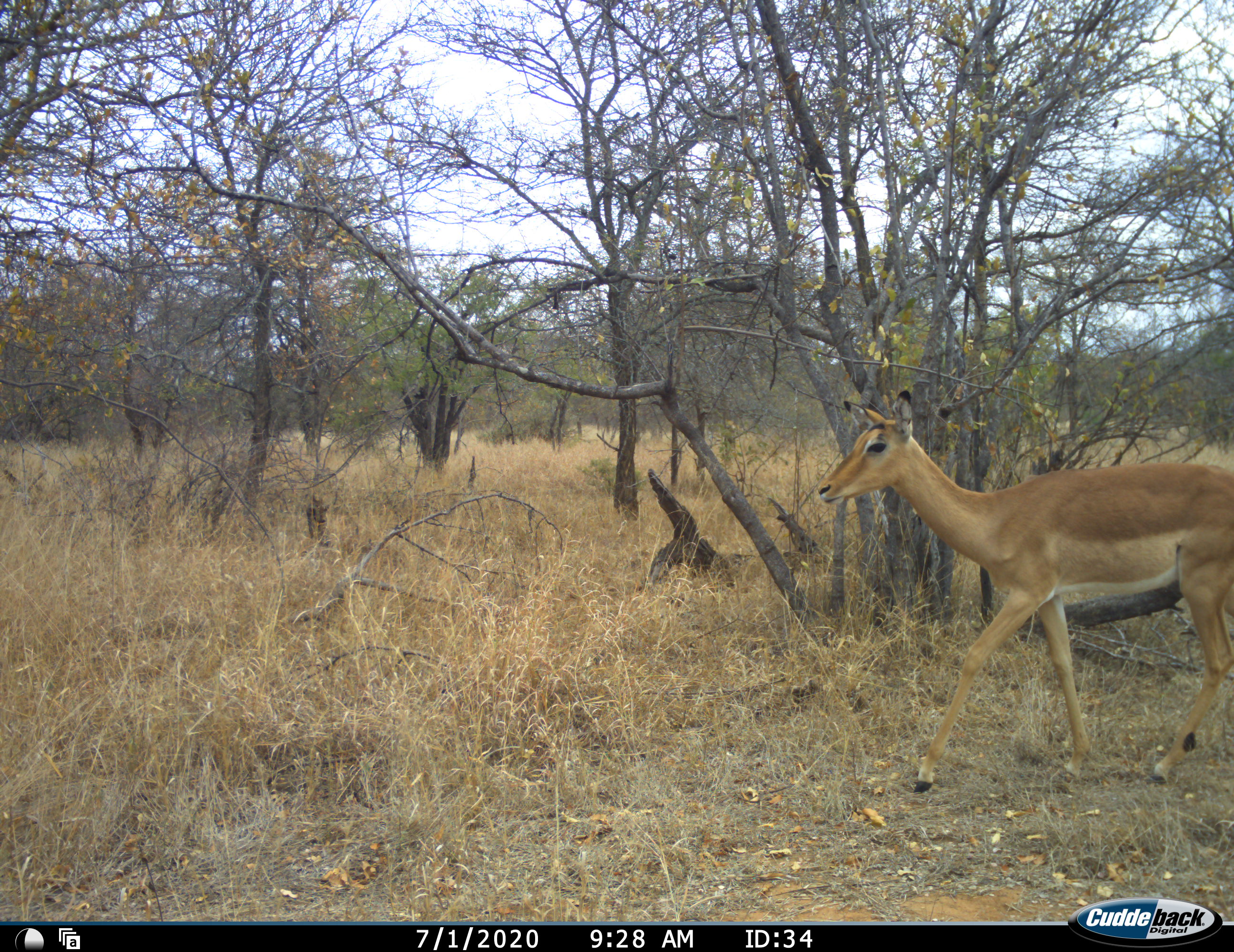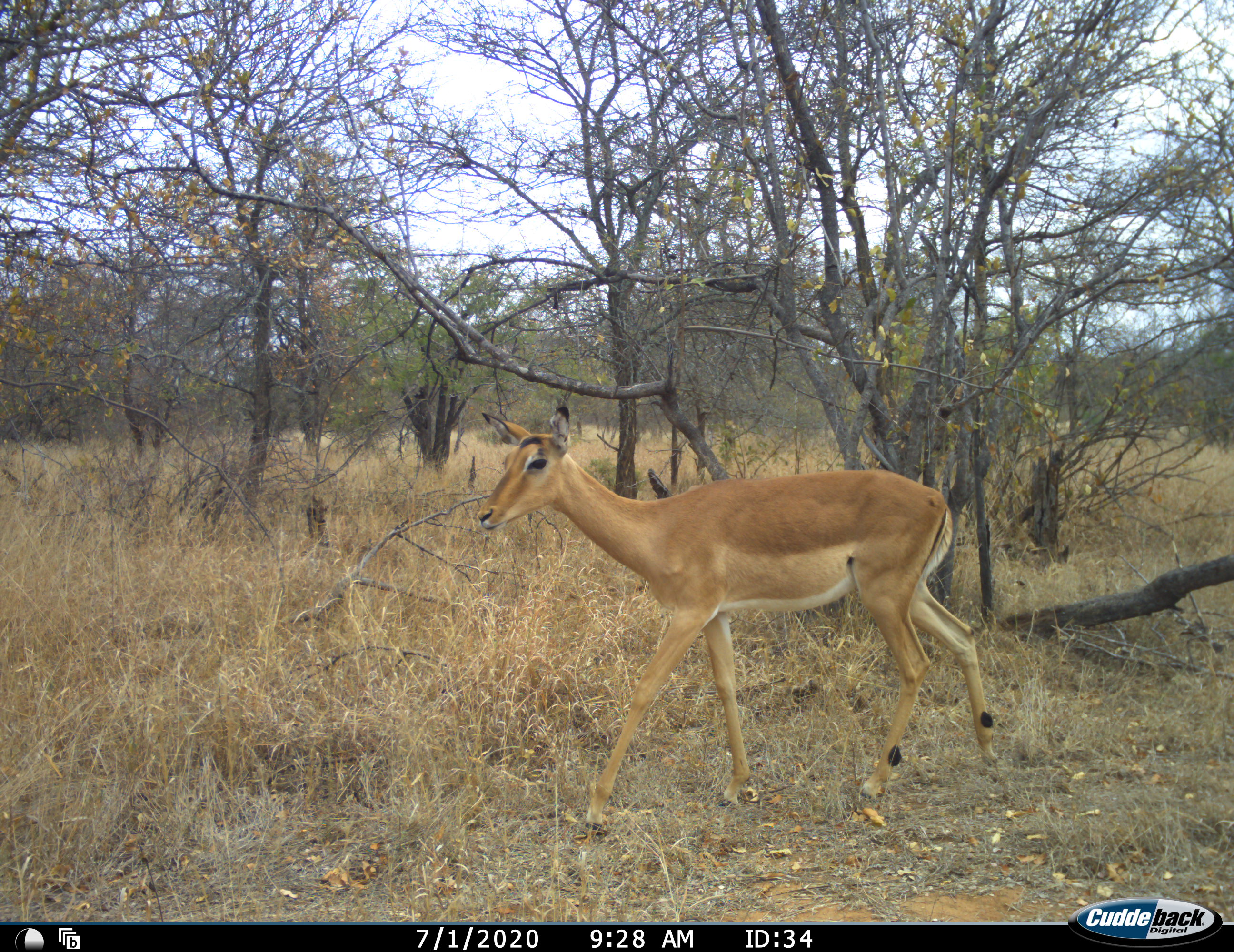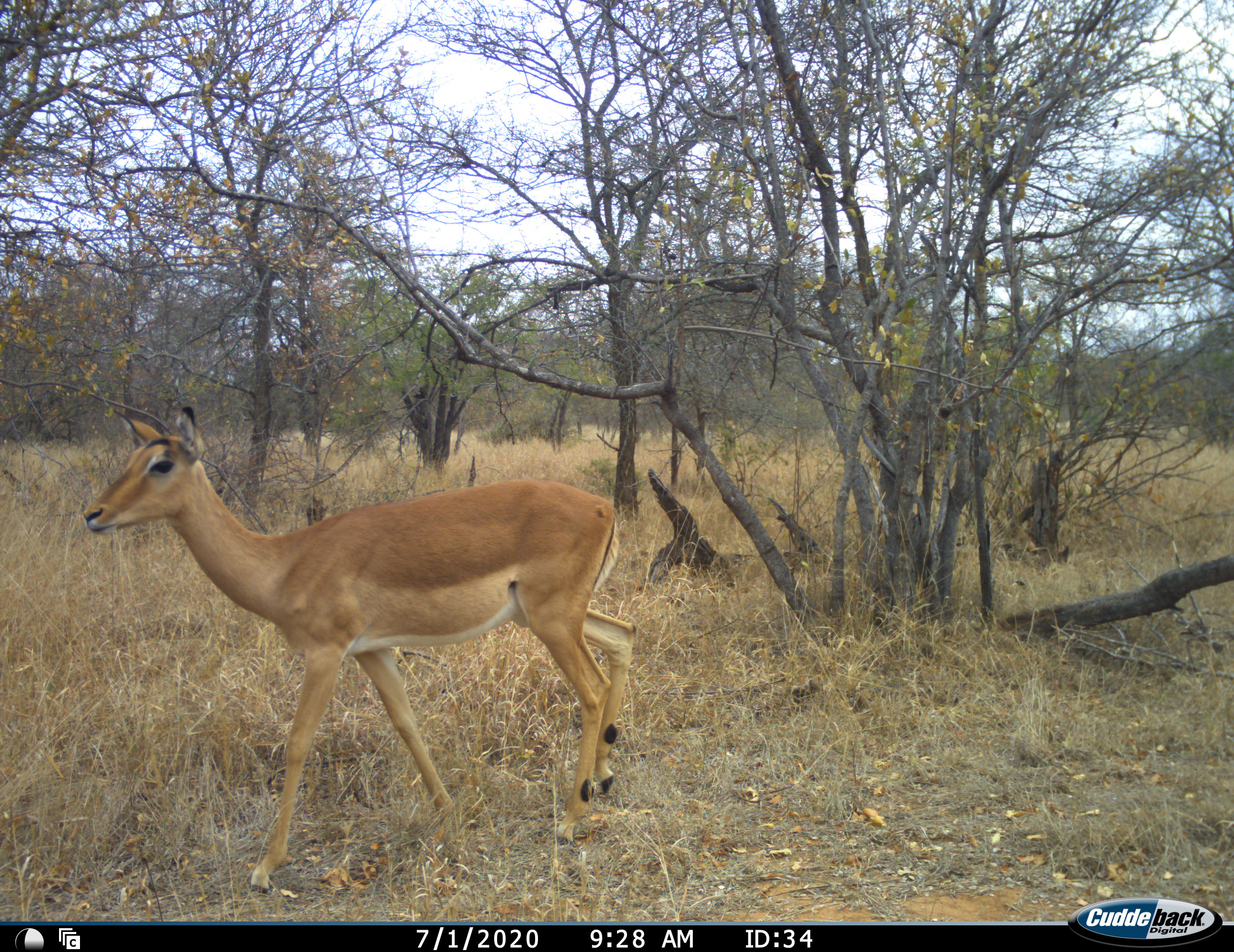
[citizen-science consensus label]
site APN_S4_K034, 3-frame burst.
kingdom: Animalia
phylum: Chordata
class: Mammalia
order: Artiodactyla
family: Bovidae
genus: Aepyceros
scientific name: Aepyceros melampus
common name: impala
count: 1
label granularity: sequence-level